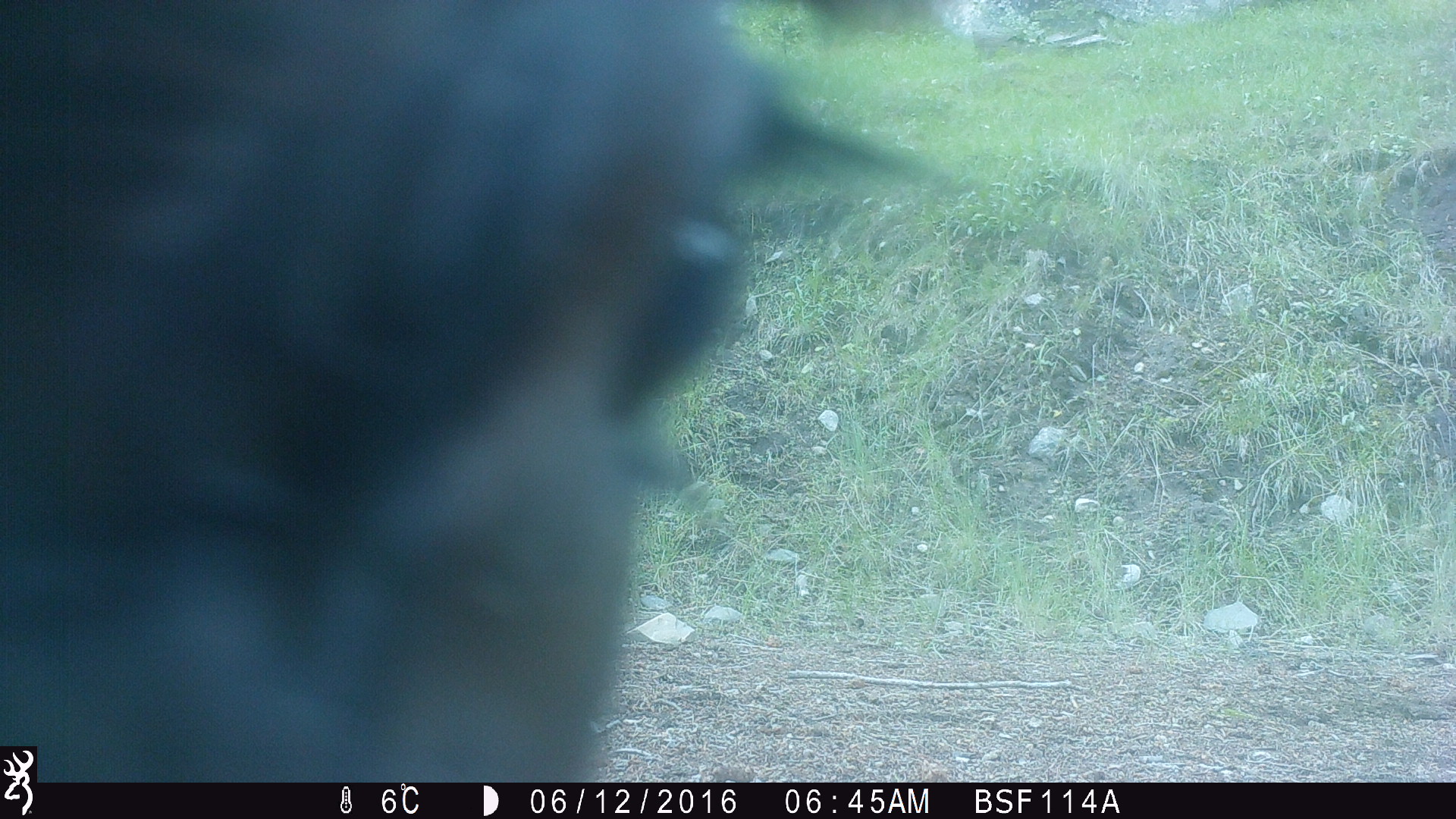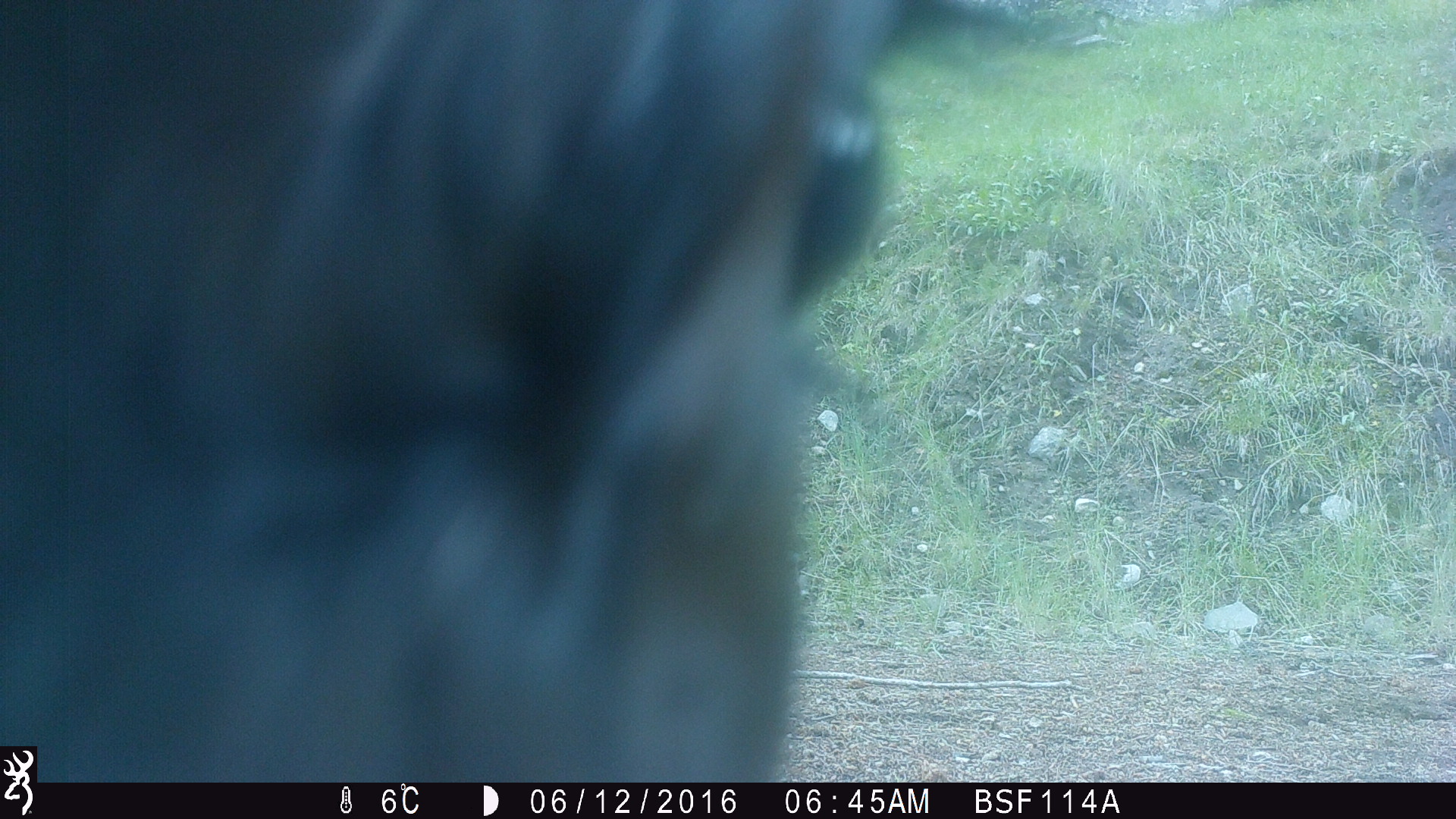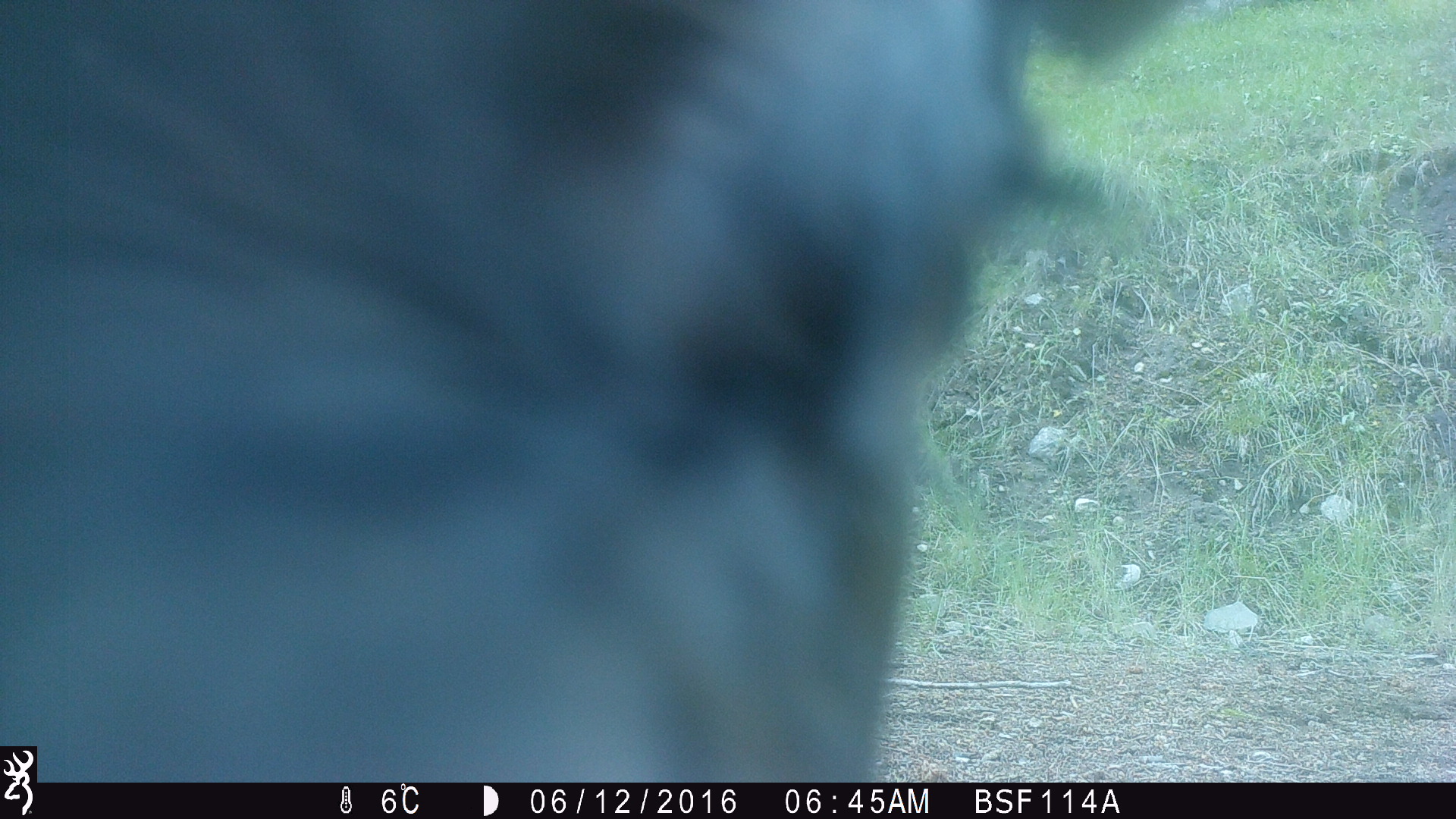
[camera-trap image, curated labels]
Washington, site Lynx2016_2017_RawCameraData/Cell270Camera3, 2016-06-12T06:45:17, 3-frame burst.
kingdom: Animalia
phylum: Chordata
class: Mammalia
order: Artiodactyla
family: Bovidae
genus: Bos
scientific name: Bos taurus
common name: domestic cattle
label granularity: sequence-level